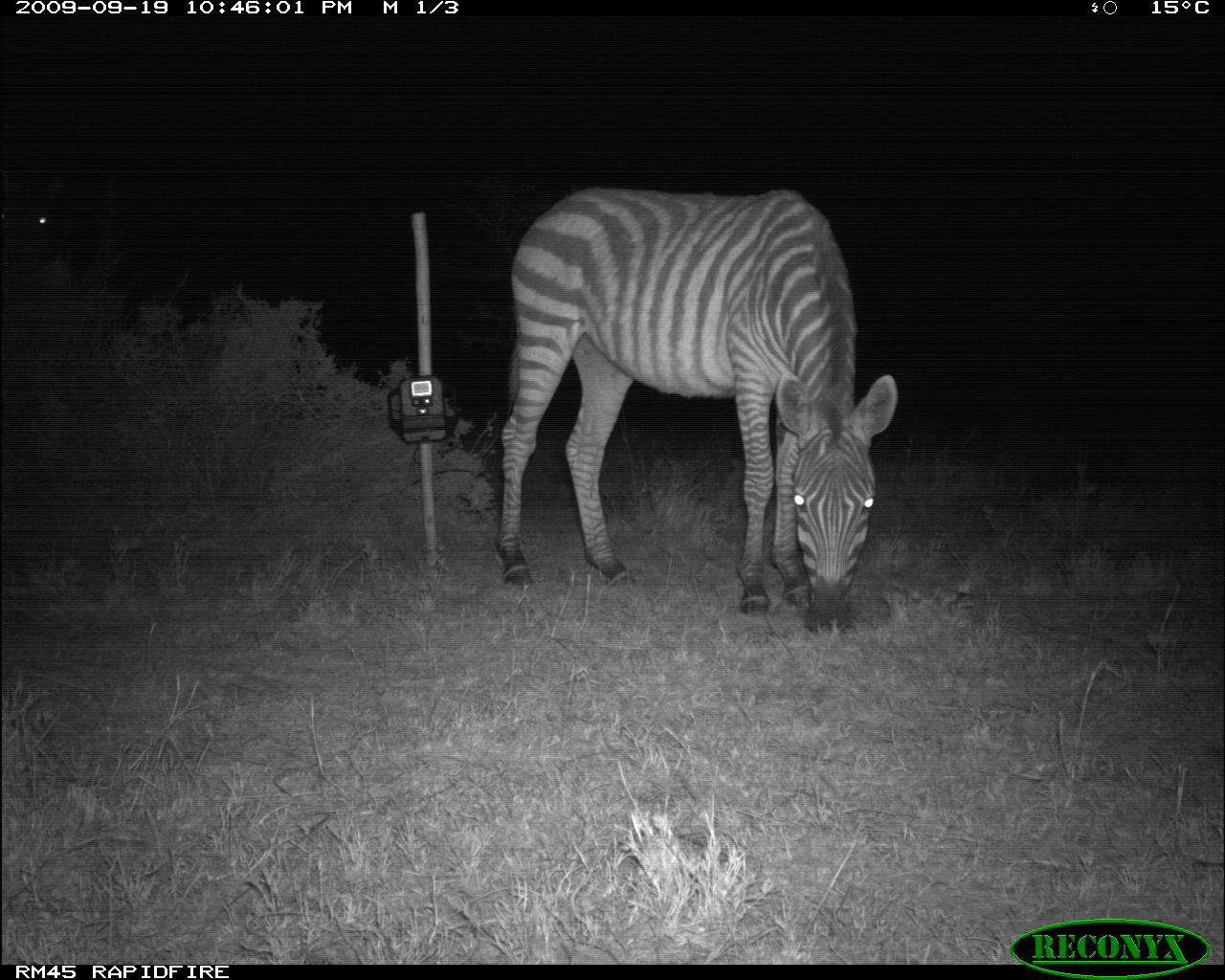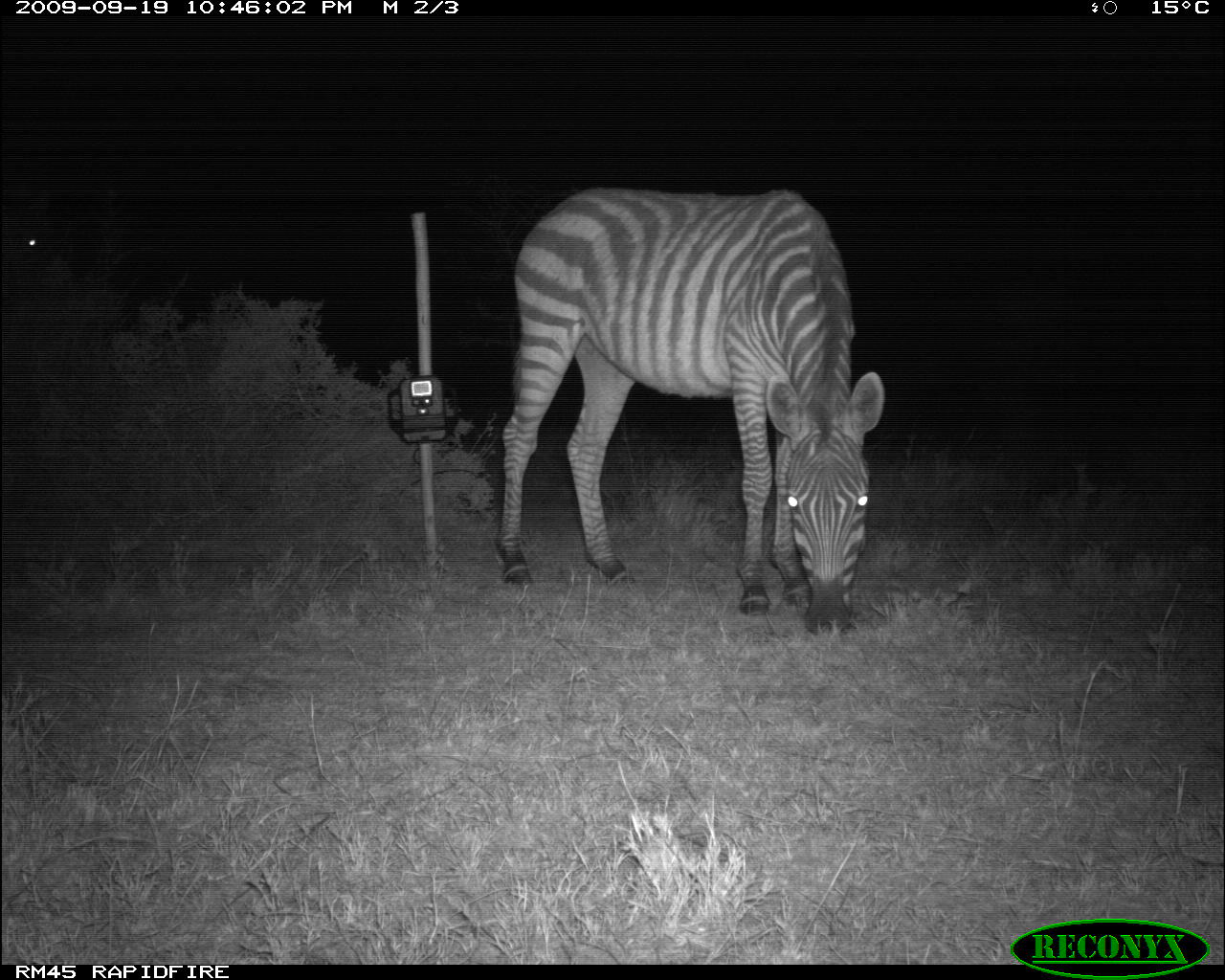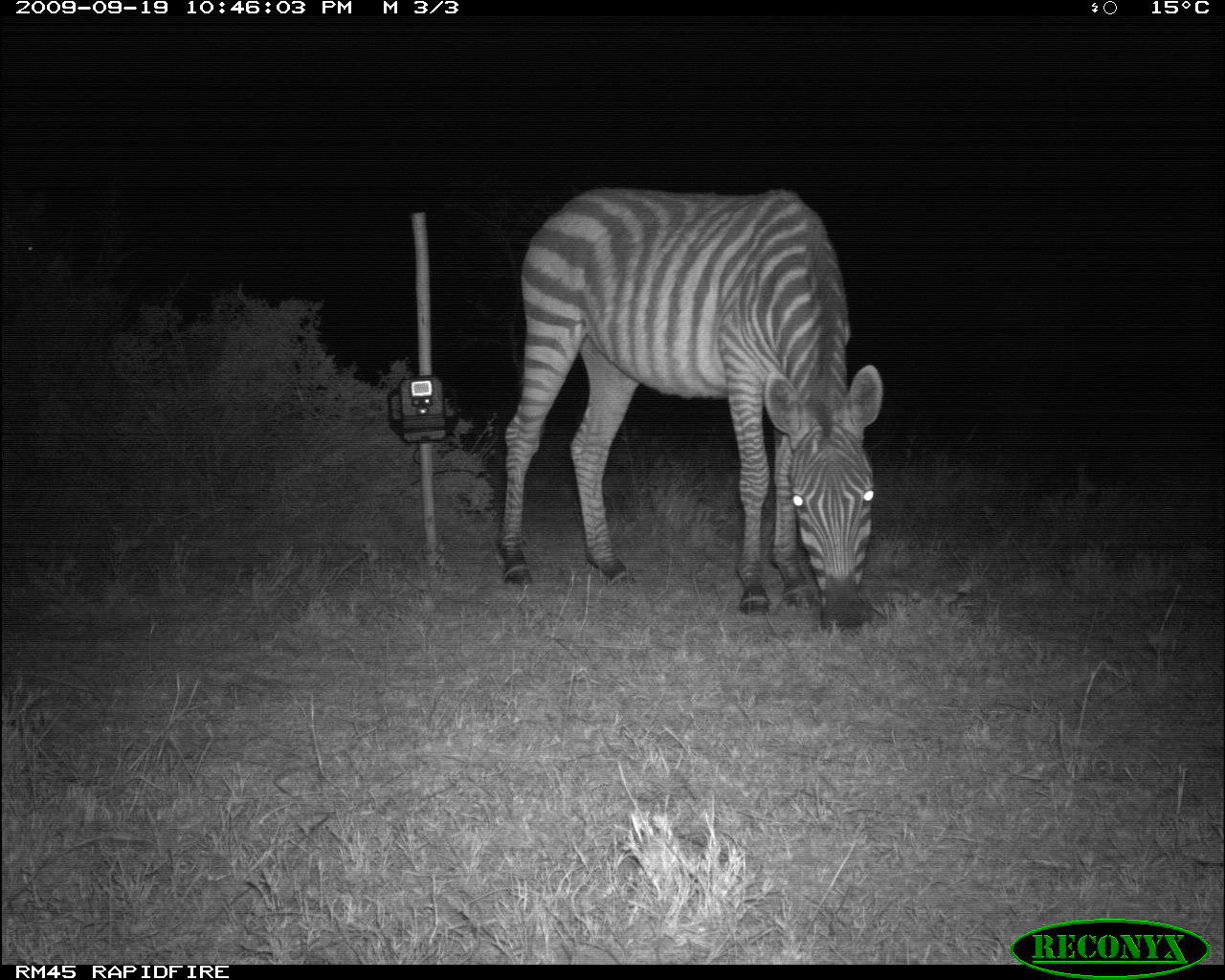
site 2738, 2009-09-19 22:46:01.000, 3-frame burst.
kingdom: Animalia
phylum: Chordata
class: Mammalia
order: Perissodactyla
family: Equidae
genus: Equus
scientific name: Equus quagga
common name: plains zebra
Equus quagga (plains zebra), count 2.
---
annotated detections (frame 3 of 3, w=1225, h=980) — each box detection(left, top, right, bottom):
equus quagga: detection(494, 185, 882, 631)